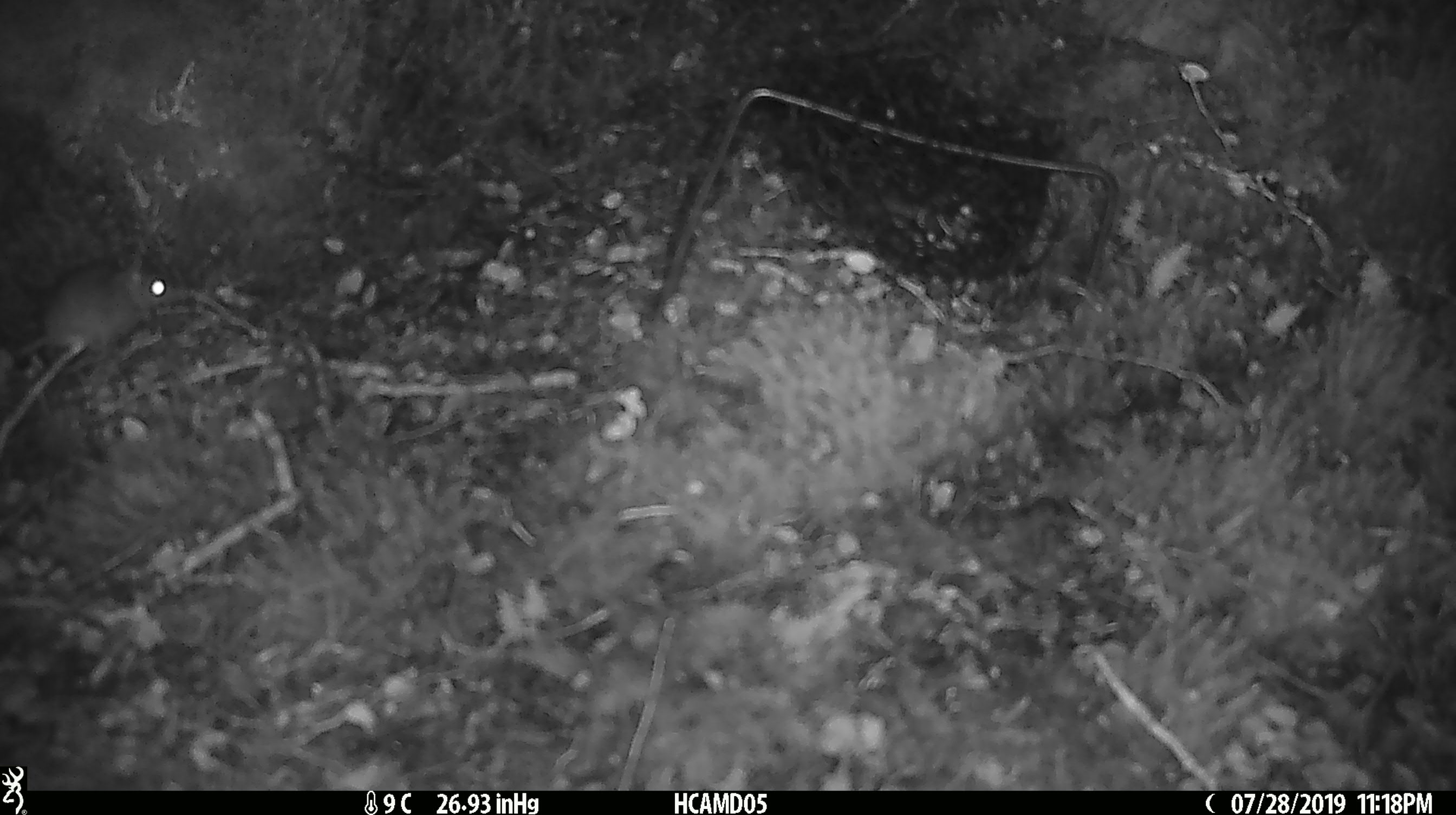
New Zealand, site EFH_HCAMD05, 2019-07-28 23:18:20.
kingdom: Animalia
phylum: Chordata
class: Mammalia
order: Rodentia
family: Muridae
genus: Mus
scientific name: Mus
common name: mouse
Mouse (Mus).